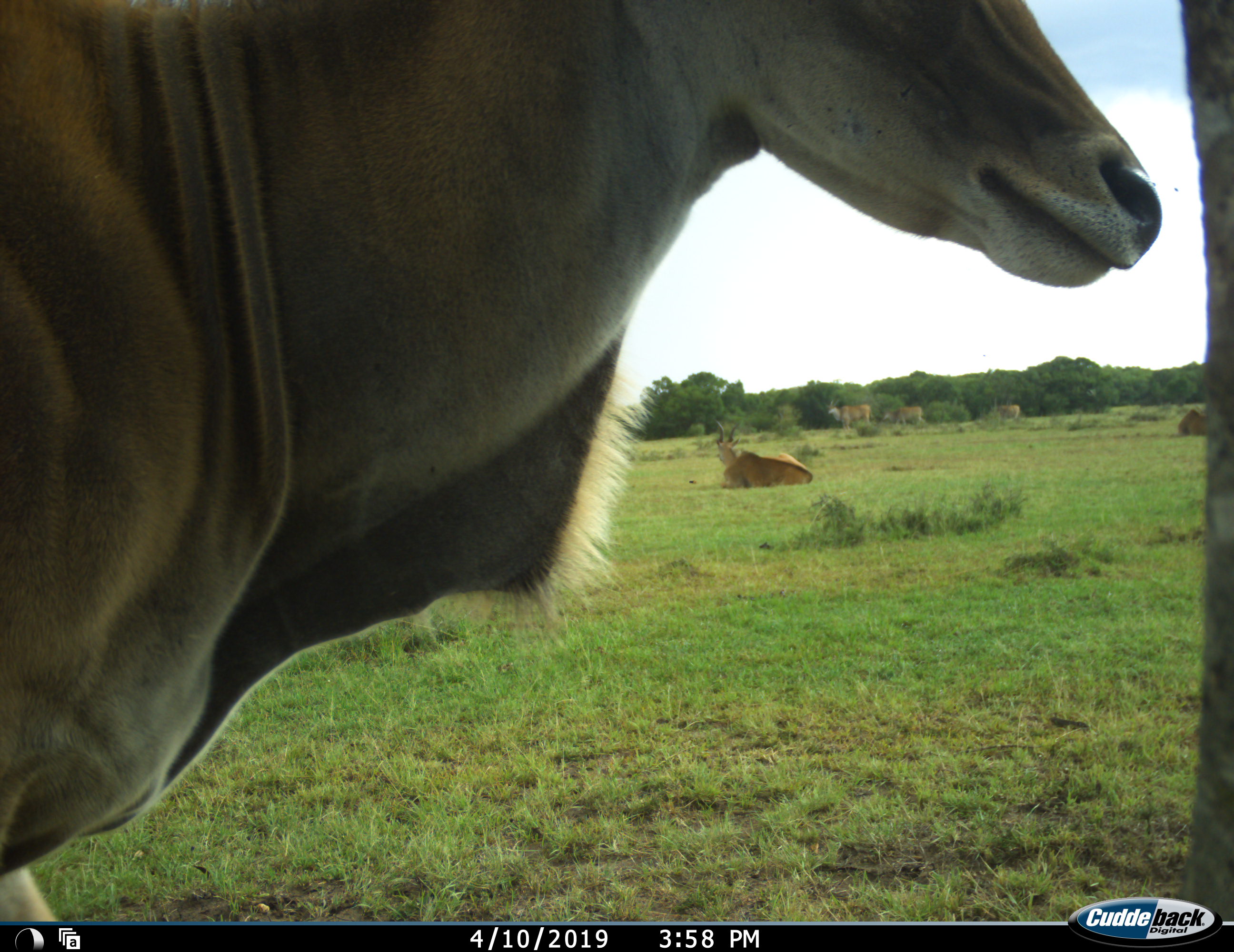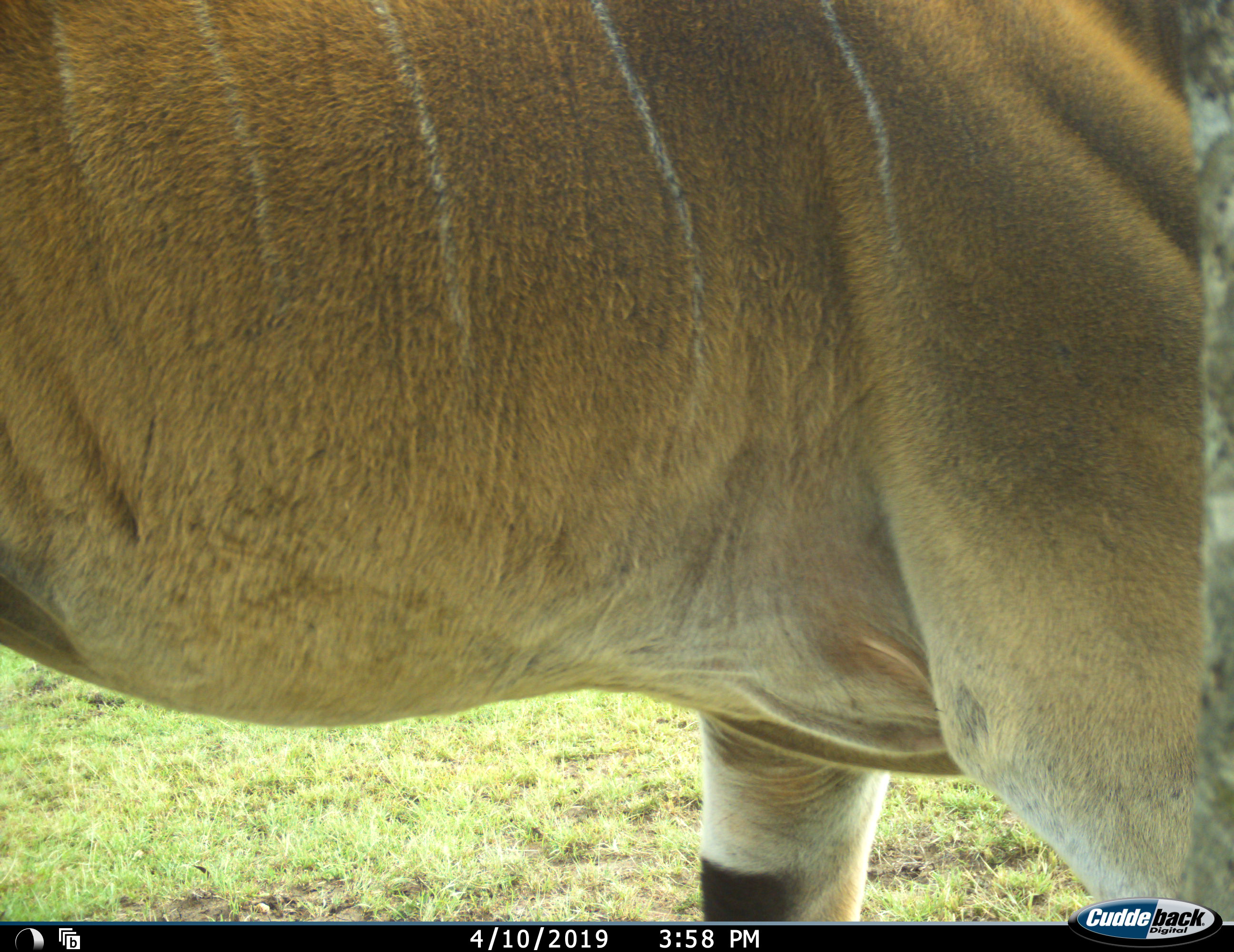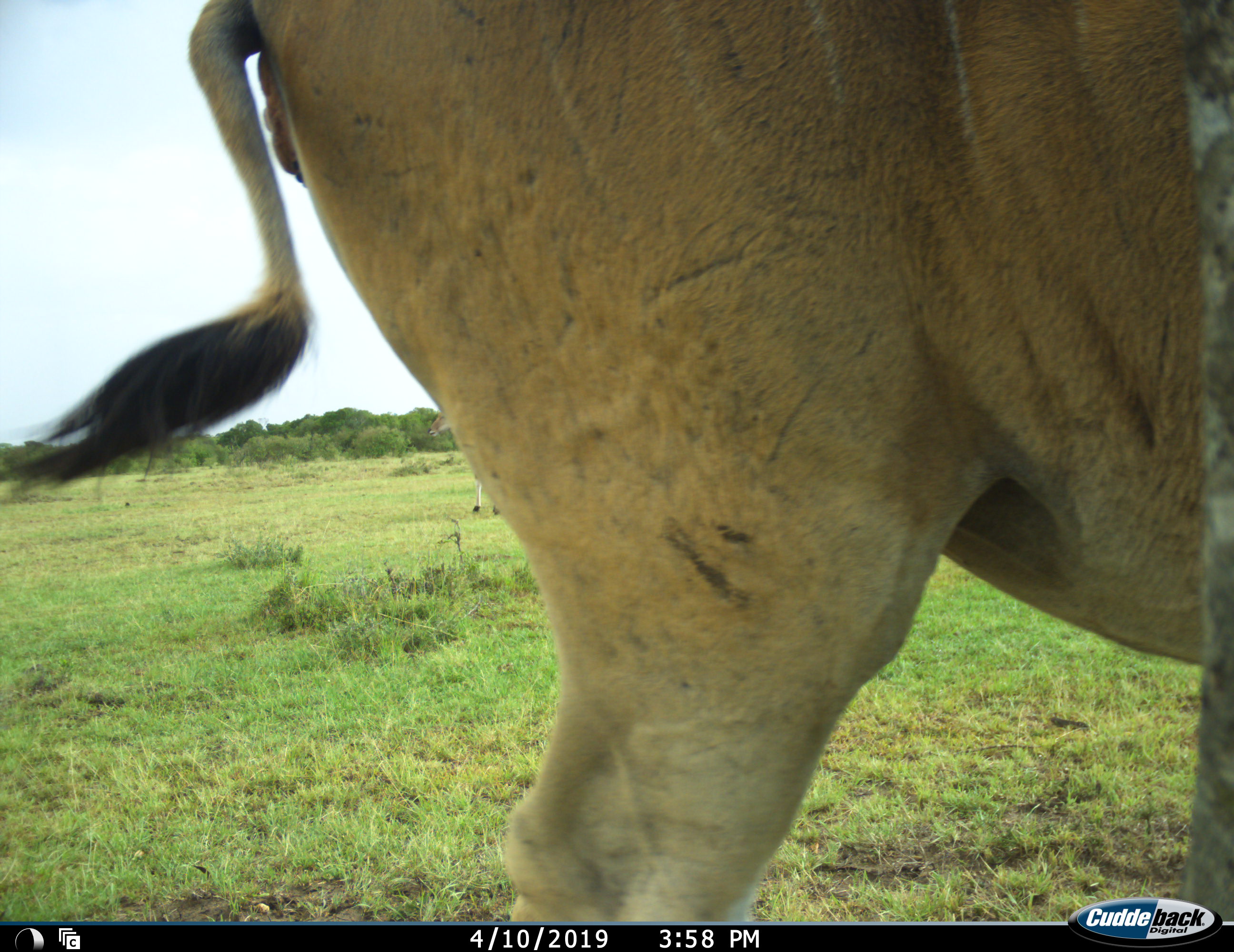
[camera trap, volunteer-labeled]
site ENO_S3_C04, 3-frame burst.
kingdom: Animalia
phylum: Chordata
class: Mammalia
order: Artiodactyla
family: Bovidae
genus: Tragelaphus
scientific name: Tragelaphus oryx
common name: eland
Eland (Tragelaphus oryx), count 6. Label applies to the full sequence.